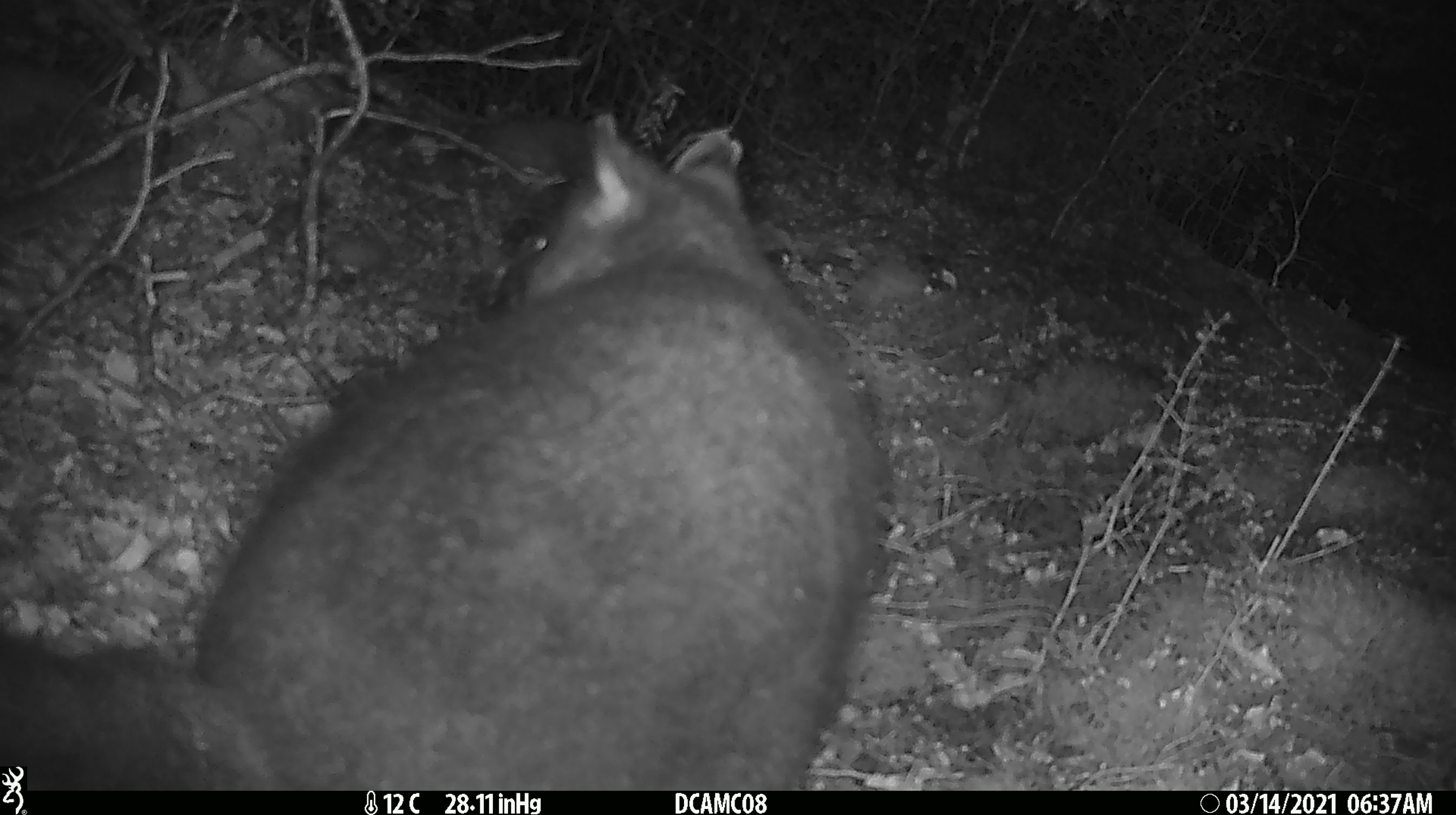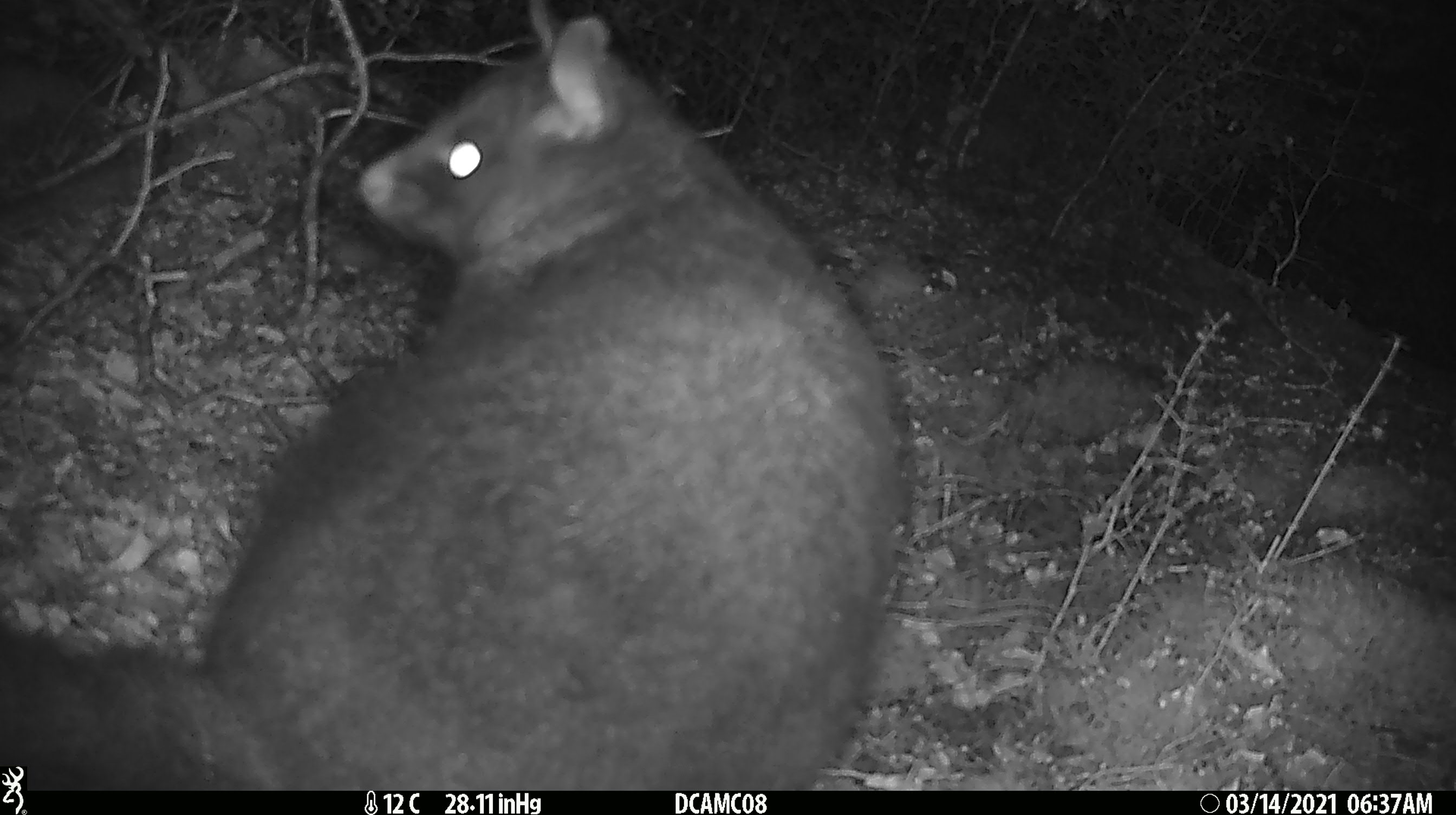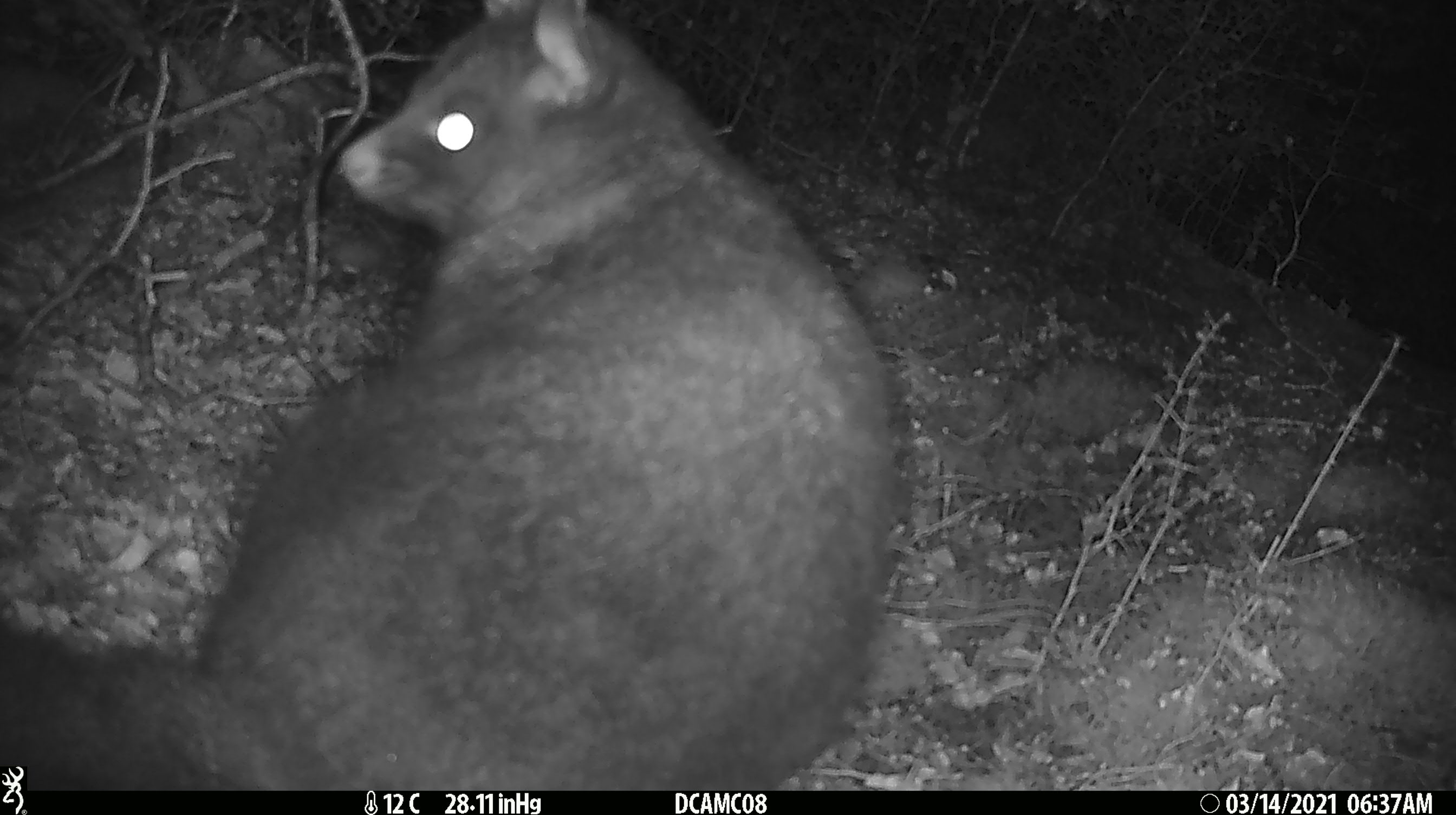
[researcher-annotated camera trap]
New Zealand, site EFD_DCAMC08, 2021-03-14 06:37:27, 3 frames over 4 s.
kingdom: Animalia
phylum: Chordata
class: Mammalia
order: Diprotodontia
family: Phalangeridae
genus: Trichosurus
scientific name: Trichosurus vulpecula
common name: common brushtail possum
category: possum